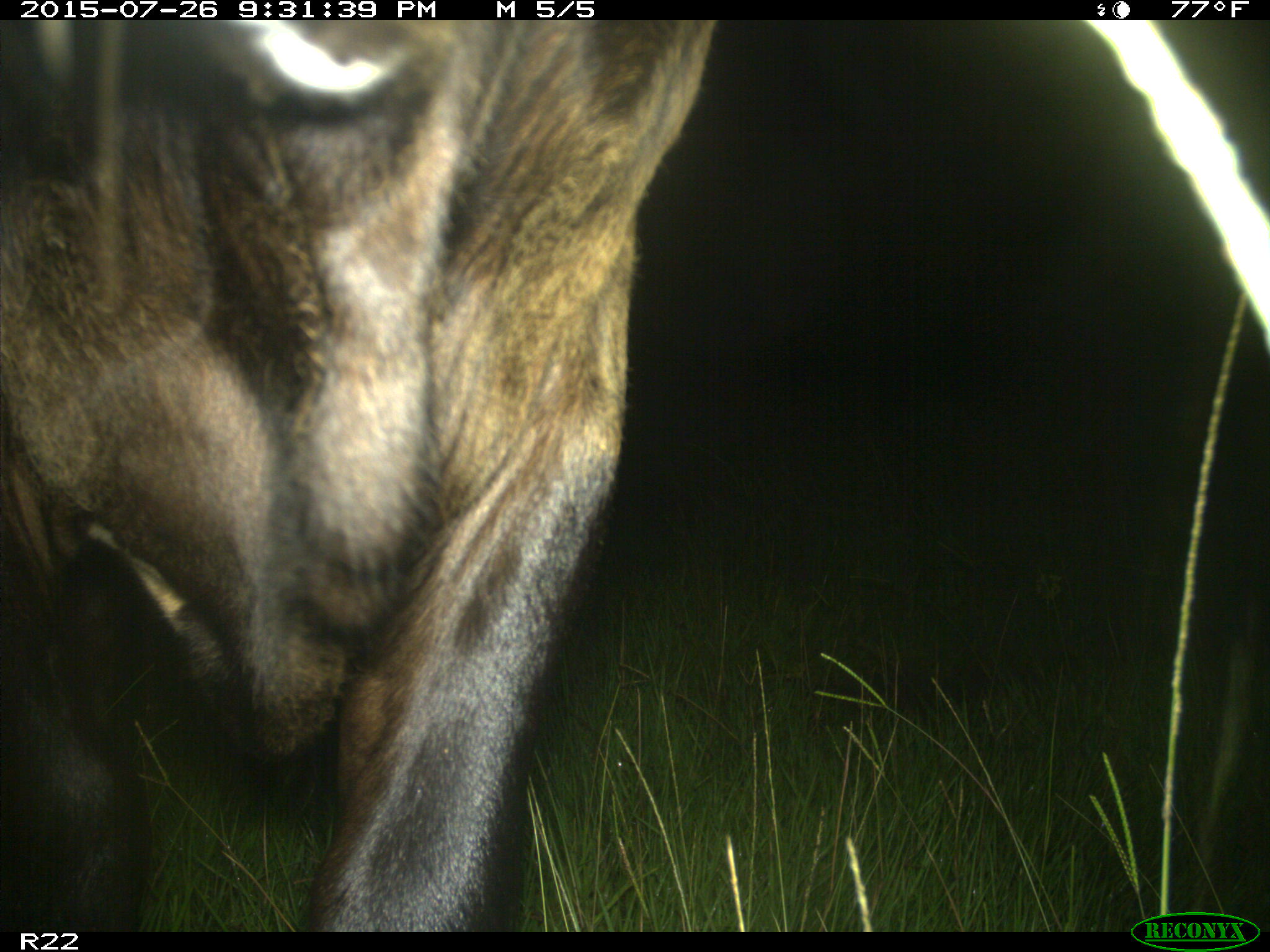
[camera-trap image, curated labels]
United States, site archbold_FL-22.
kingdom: Animalia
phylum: Chordata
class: Mammalia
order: Artiodactyla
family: Bovidae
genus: Bos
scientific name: Bos taurus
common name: domestic cow